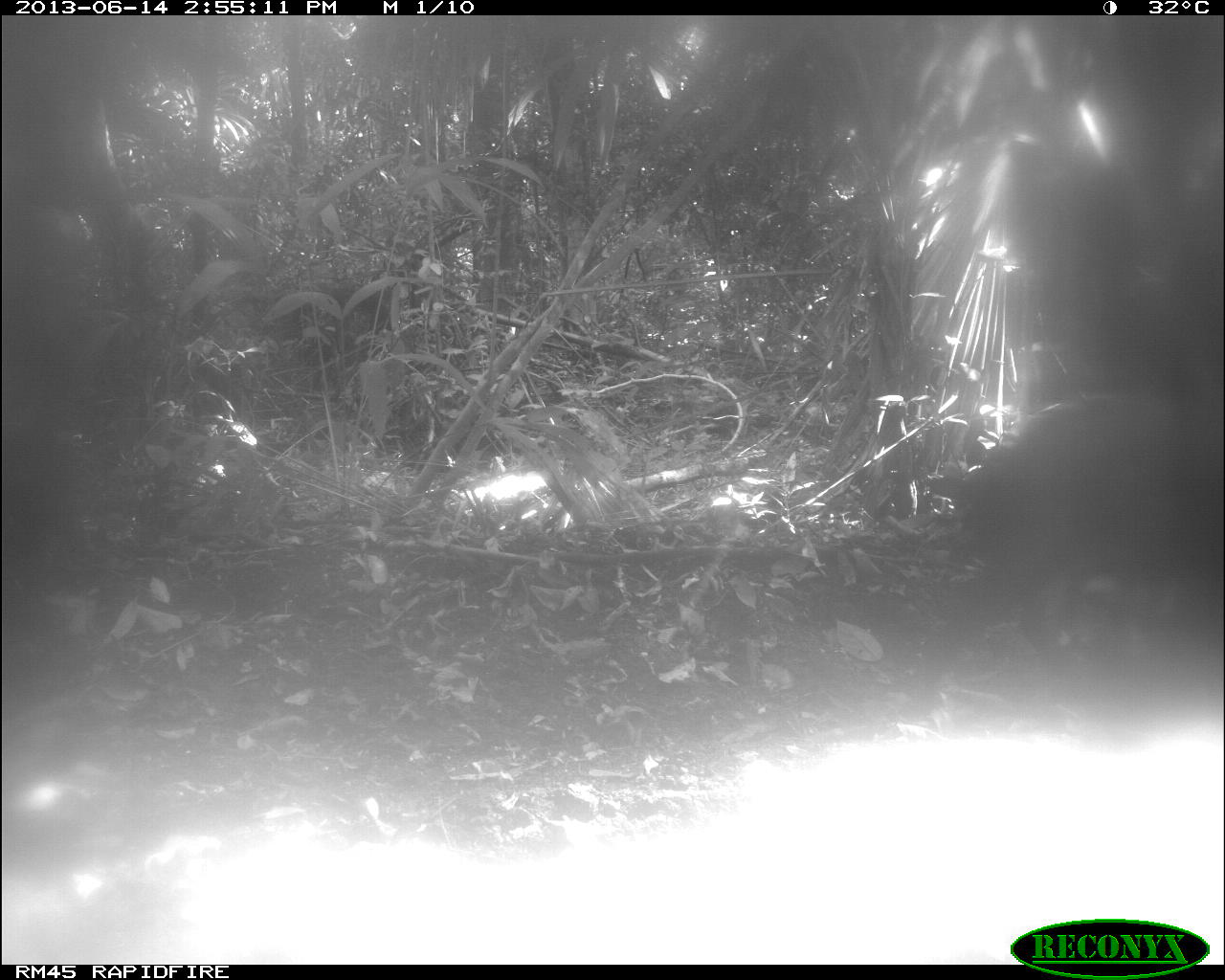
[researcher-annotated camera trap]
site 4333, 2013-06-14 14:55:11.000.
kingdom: Animalia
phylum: Chordata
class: Mammalia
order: Artiodactyla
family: Tayassuidae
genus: Tayassu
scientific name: Tayassu pecari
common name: white-lipped peccary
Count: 1.